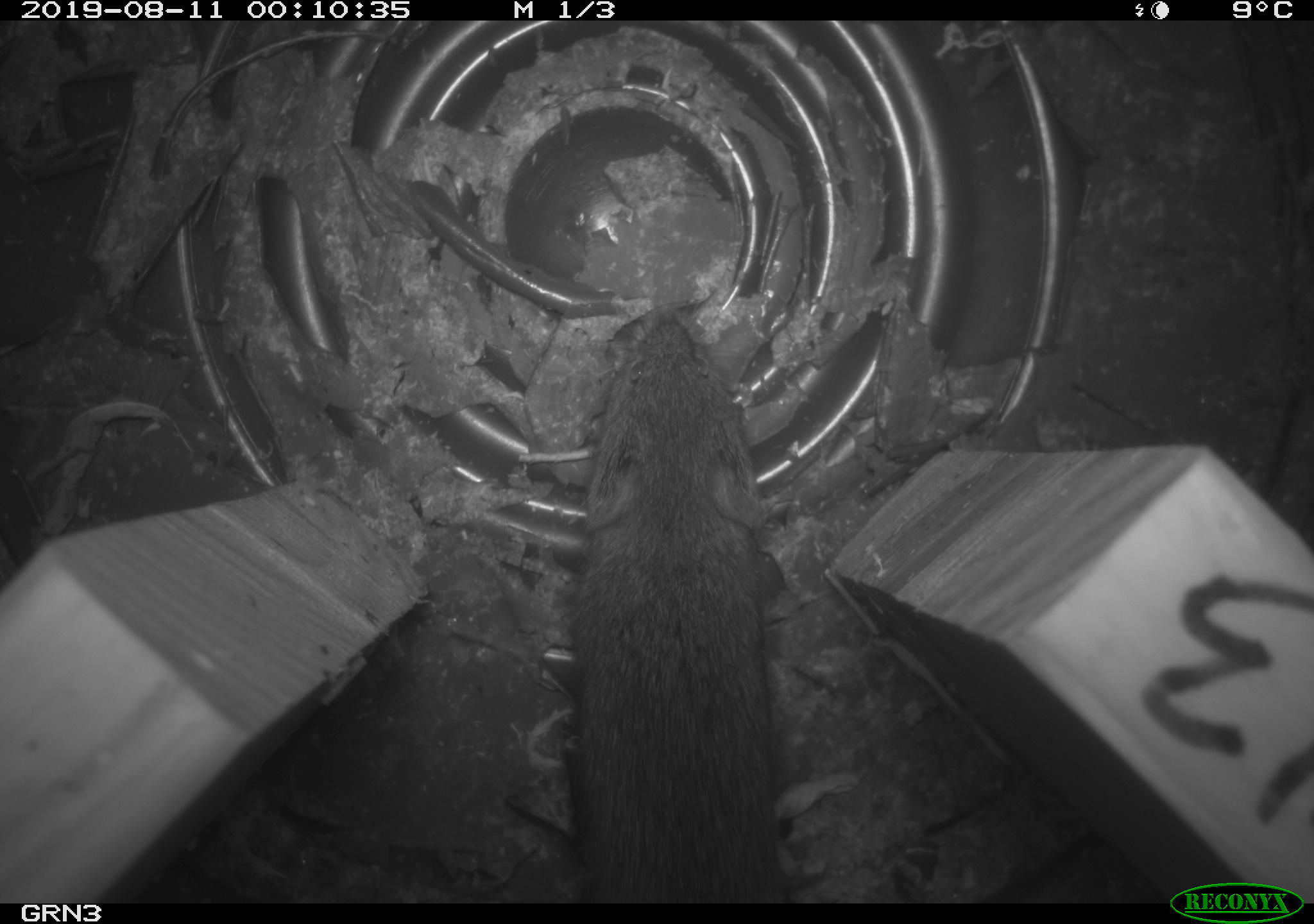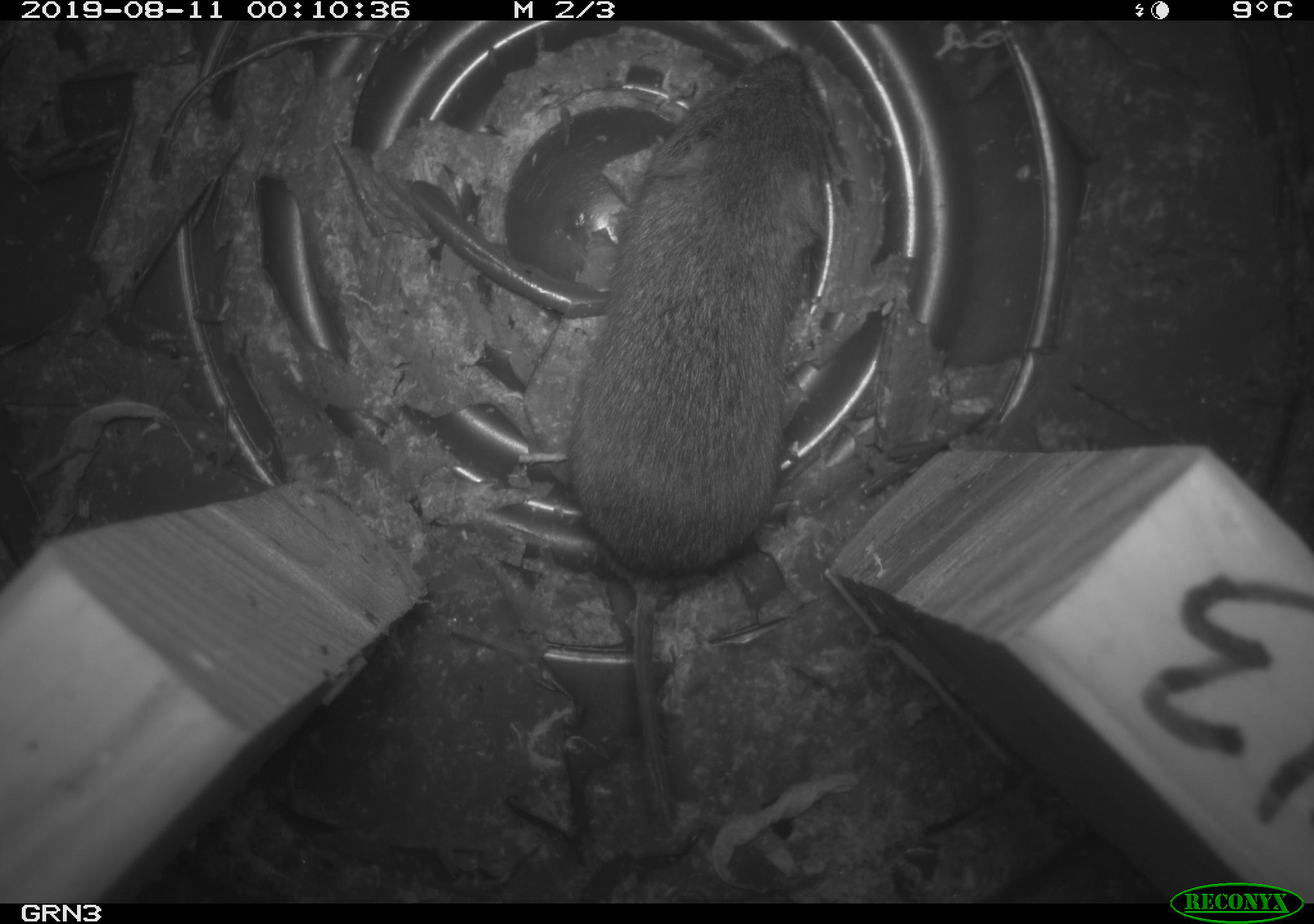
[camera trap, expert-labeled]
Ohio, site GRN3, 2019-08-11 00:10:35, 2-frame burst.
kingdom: Animalia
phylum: Chordata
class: Mammalia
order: Rodentia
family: Cricetidae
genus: Microtus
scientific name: Microtus pennsylvanicus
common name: meadow vole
Meadow vole (Microtus pennsylvanicus).